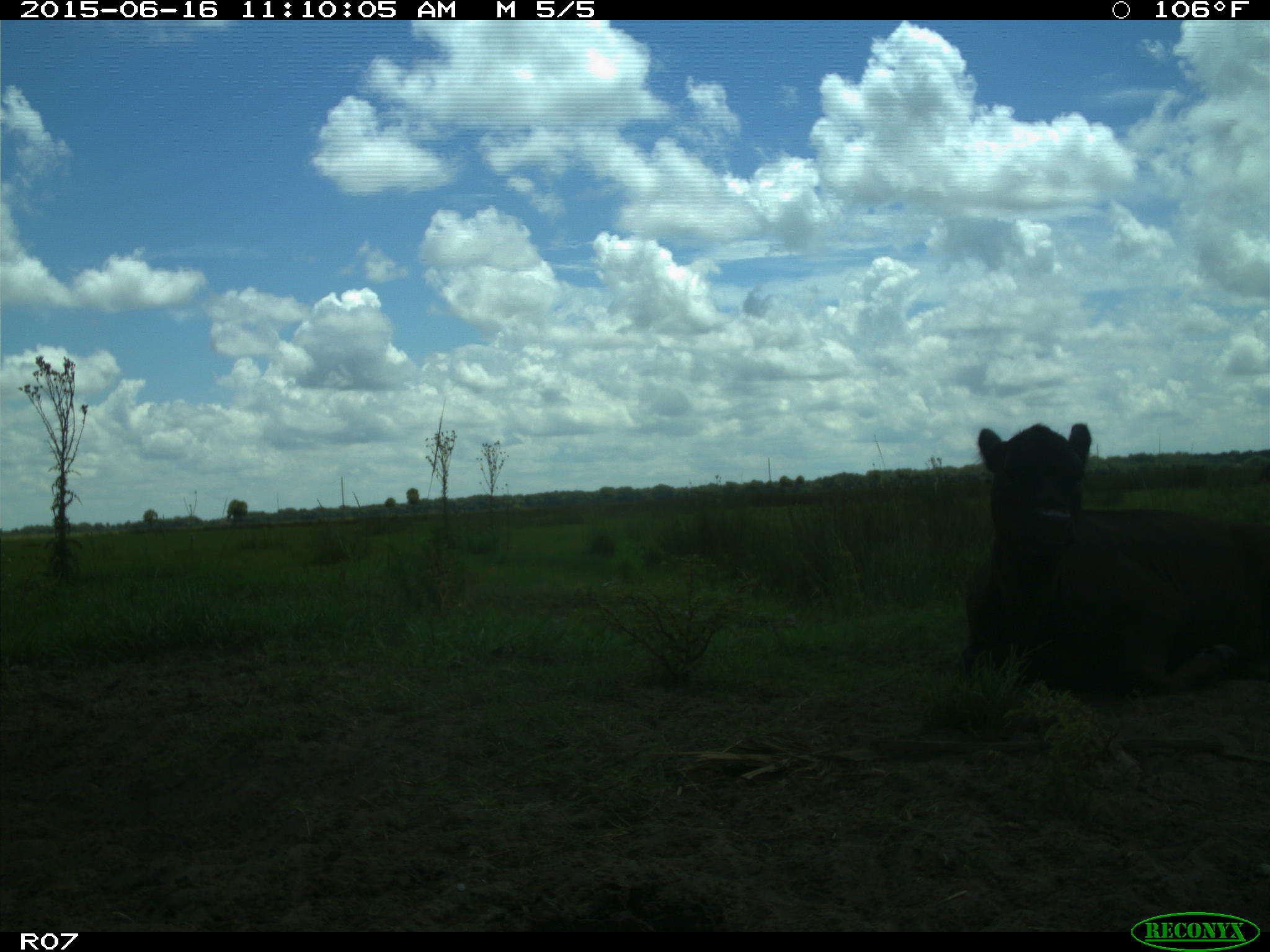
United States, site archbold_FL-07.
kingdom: Animalia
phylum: Chordata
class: Mammalia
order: Artiodactyla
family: Bovidae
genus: Bos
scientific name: Bos taurus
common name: domestic cow